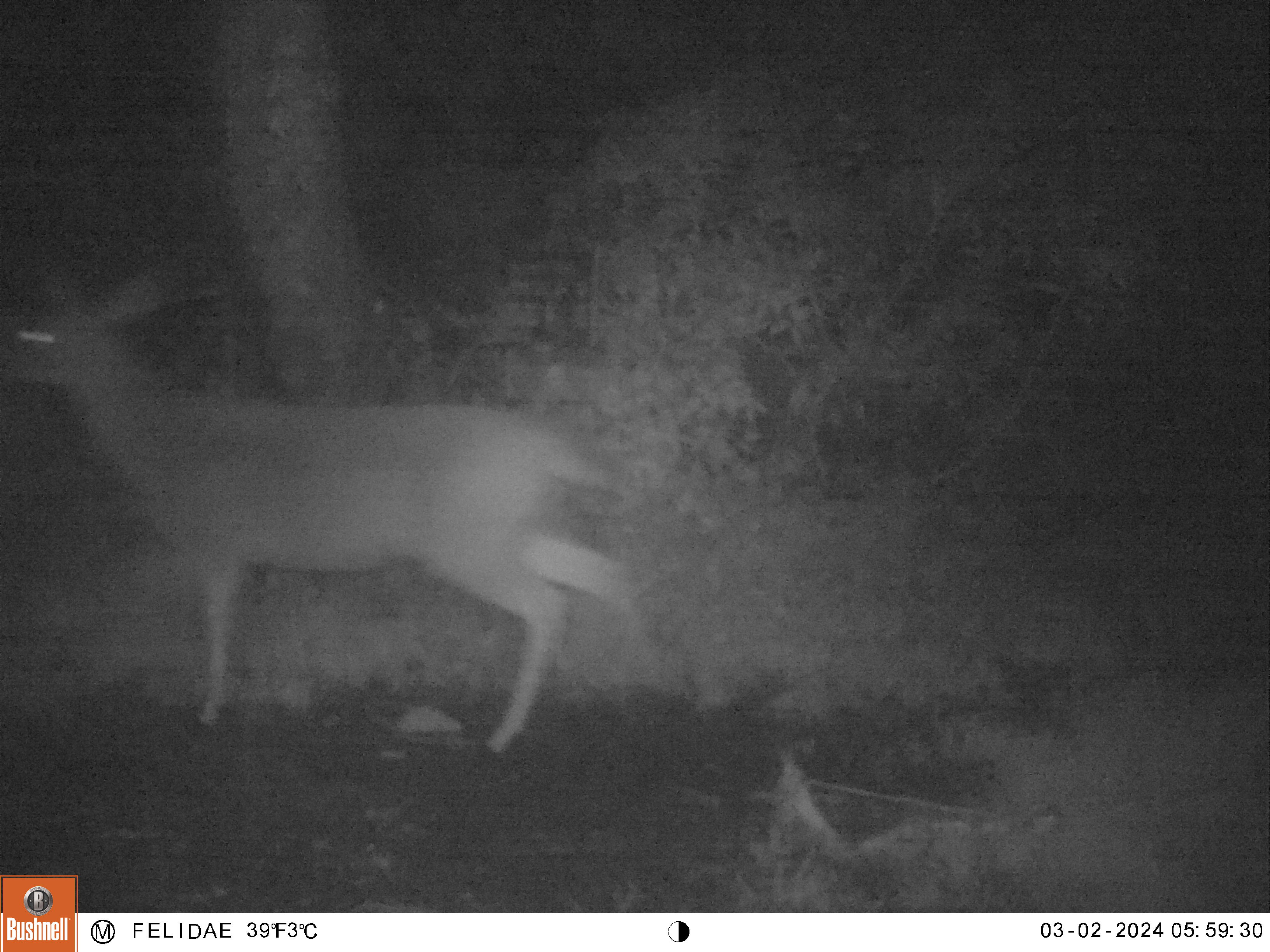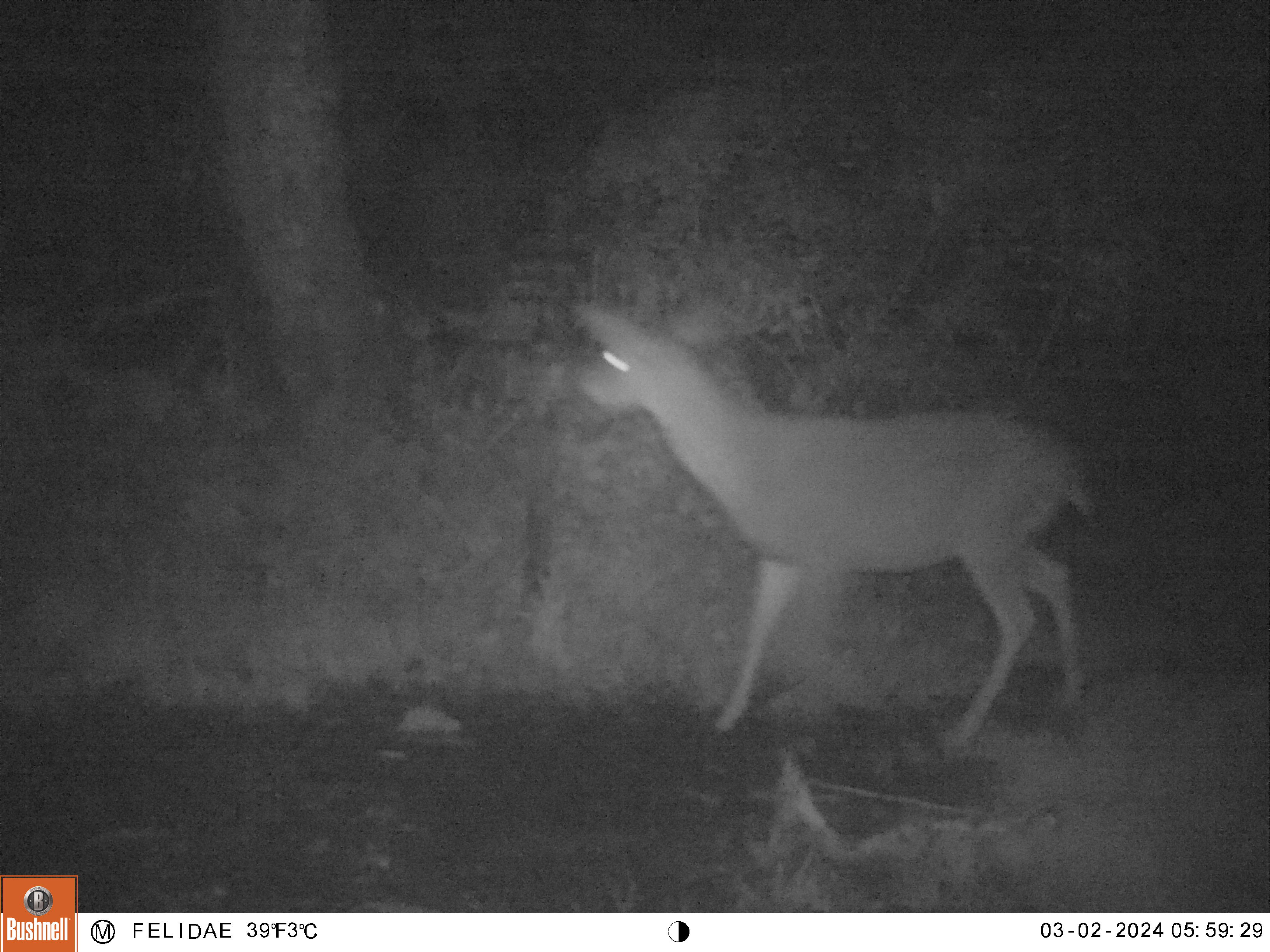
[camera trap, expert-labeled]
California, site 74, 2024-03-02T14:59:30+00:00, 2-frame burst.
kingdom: Animalia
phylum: Chordata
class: Mammalia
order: Artiodactyla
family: Cervidae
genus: Odocoileus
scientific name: Odocoileus hemionus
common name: mule deer